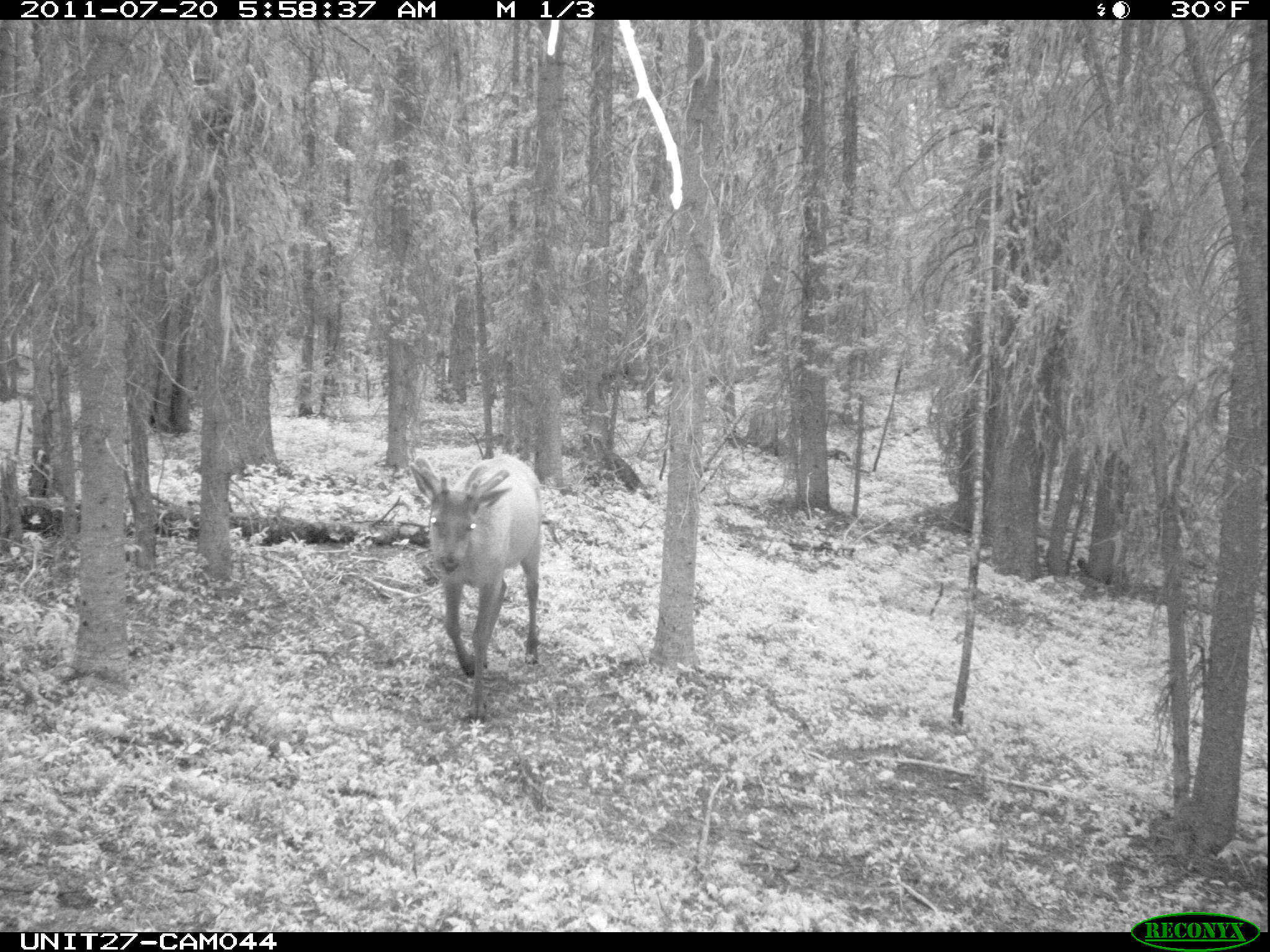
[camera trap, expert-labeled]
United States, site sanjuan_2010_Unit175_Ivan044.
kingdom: Animalia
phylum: Chordata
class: Mammalia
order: Artiodactyla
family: Cervidae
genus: Cervus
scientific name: Cervus elaphus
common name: red deer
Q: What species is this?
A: Cervus elaphus (red deer).